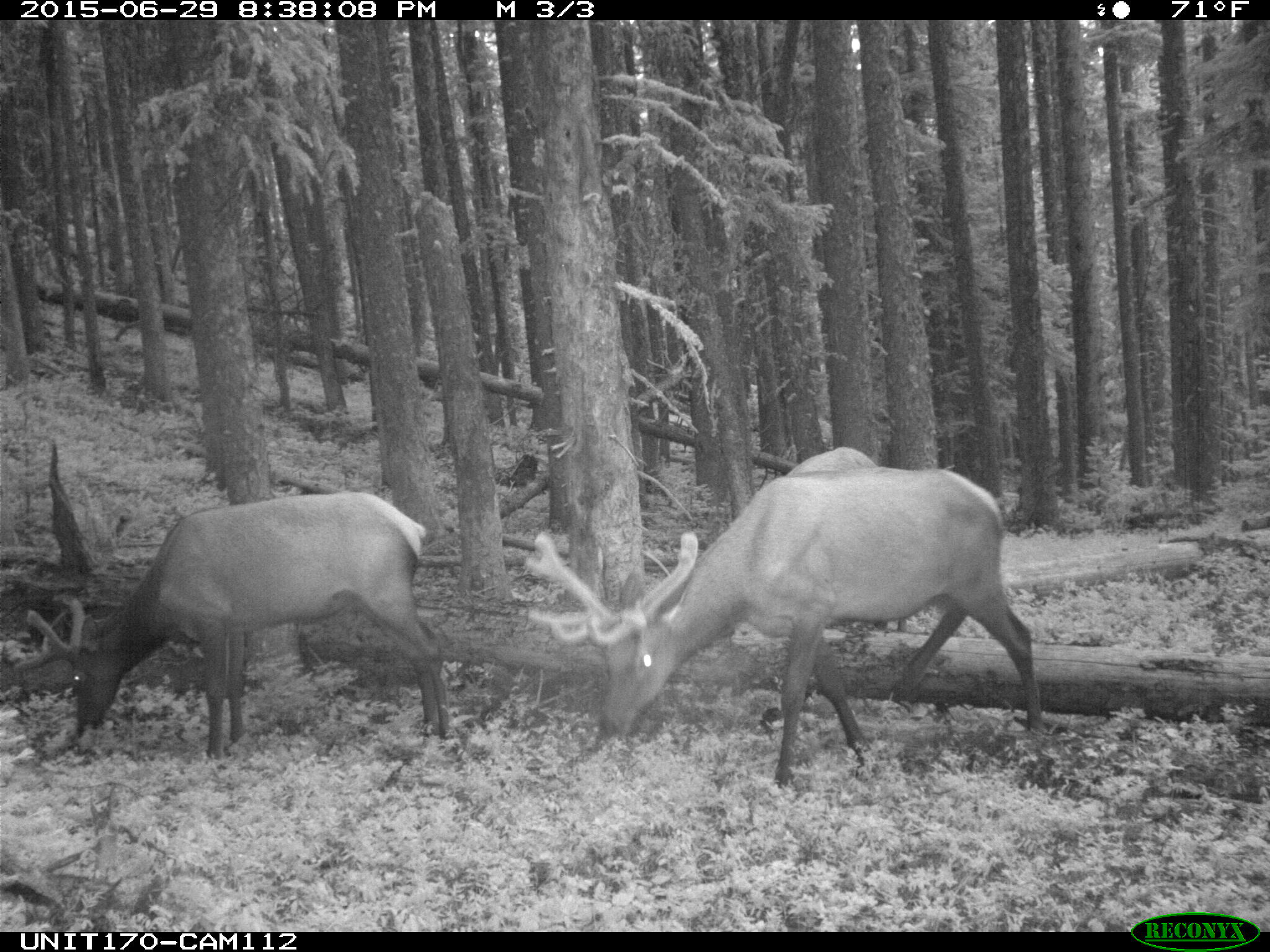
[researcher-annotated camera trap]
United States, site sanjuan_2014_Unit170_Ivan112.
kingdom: Animalia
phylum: Chordata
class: Mammalia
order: Artiodactyla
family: Cervidae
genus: Cervus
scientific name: Cervus elaphus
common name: red deer